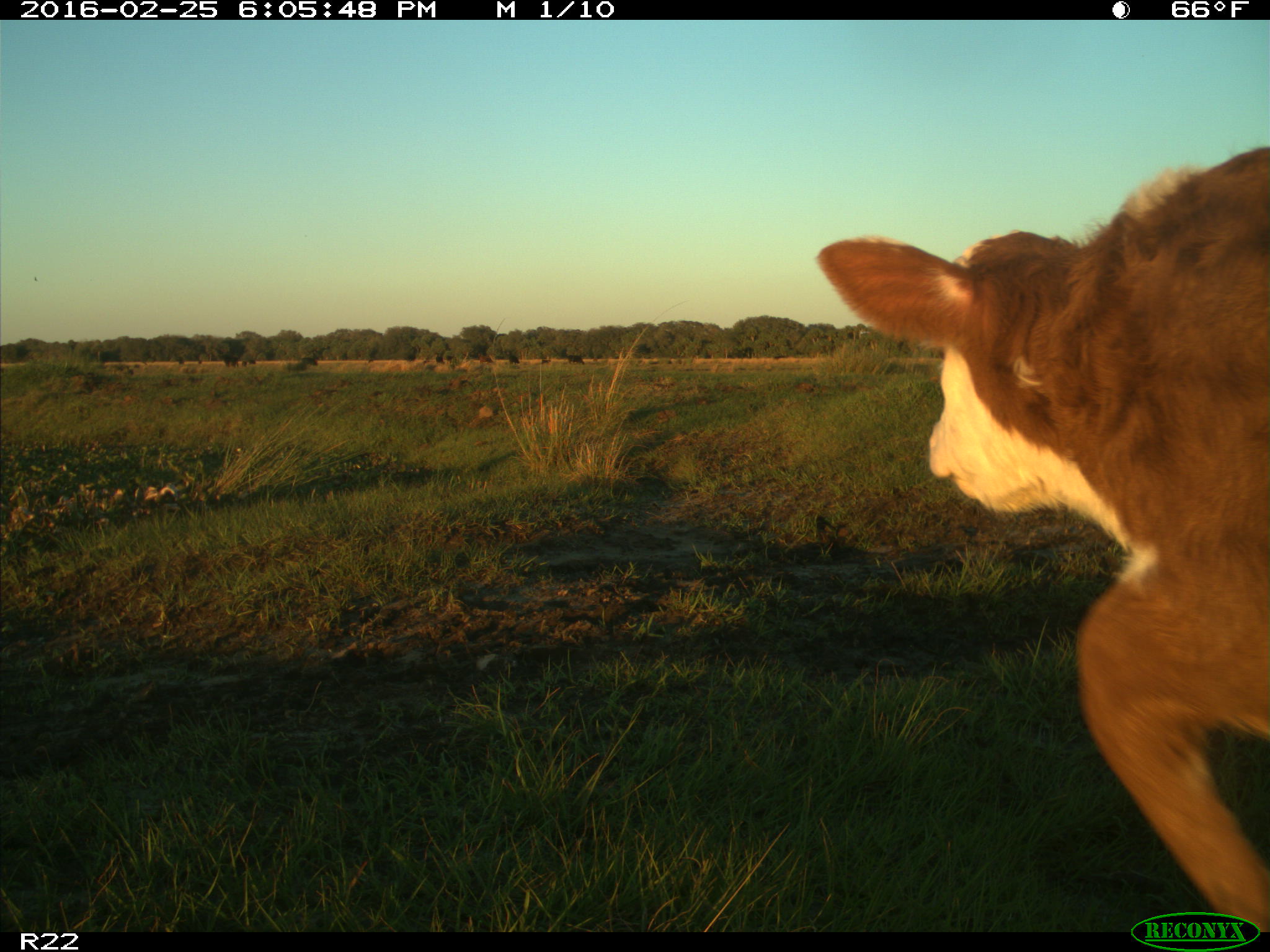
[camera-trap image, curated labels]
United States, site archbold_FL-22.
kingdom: Animalia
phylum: Chordata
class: Mammalia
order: Artiodactyla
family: Bovidae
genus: Bos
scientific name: Bos taurus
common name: domestic cow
Bos taurus (domestic cow).